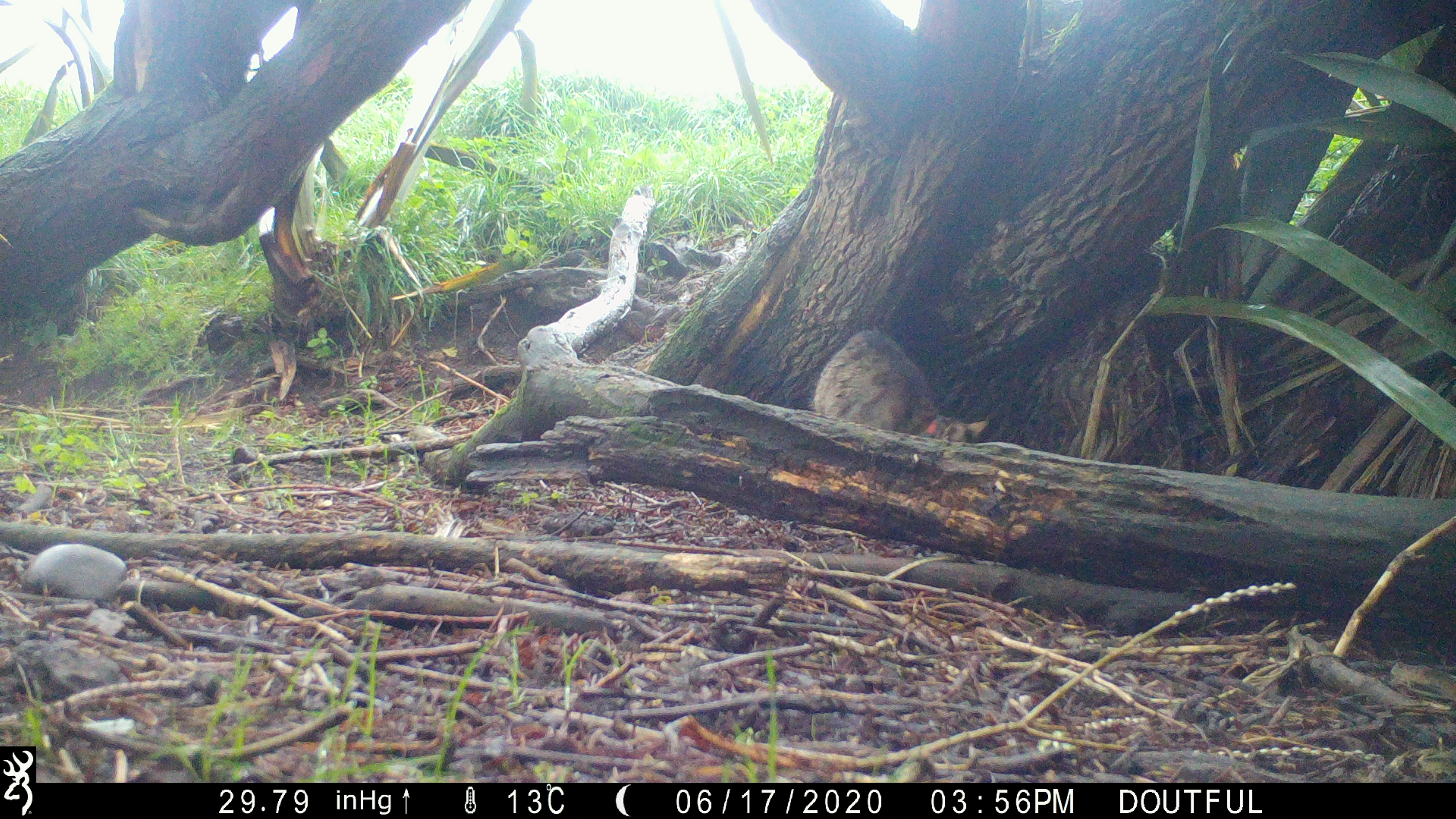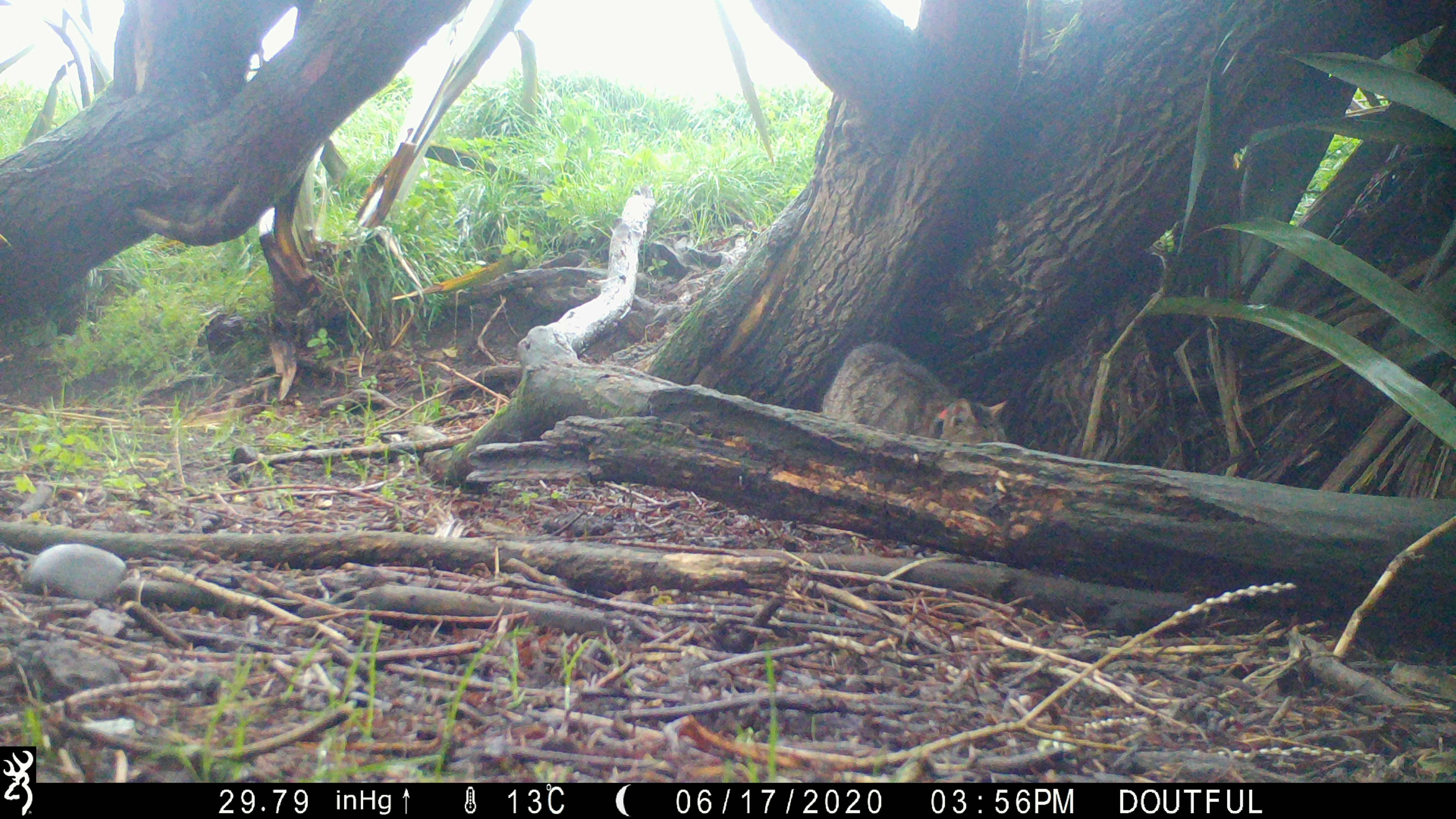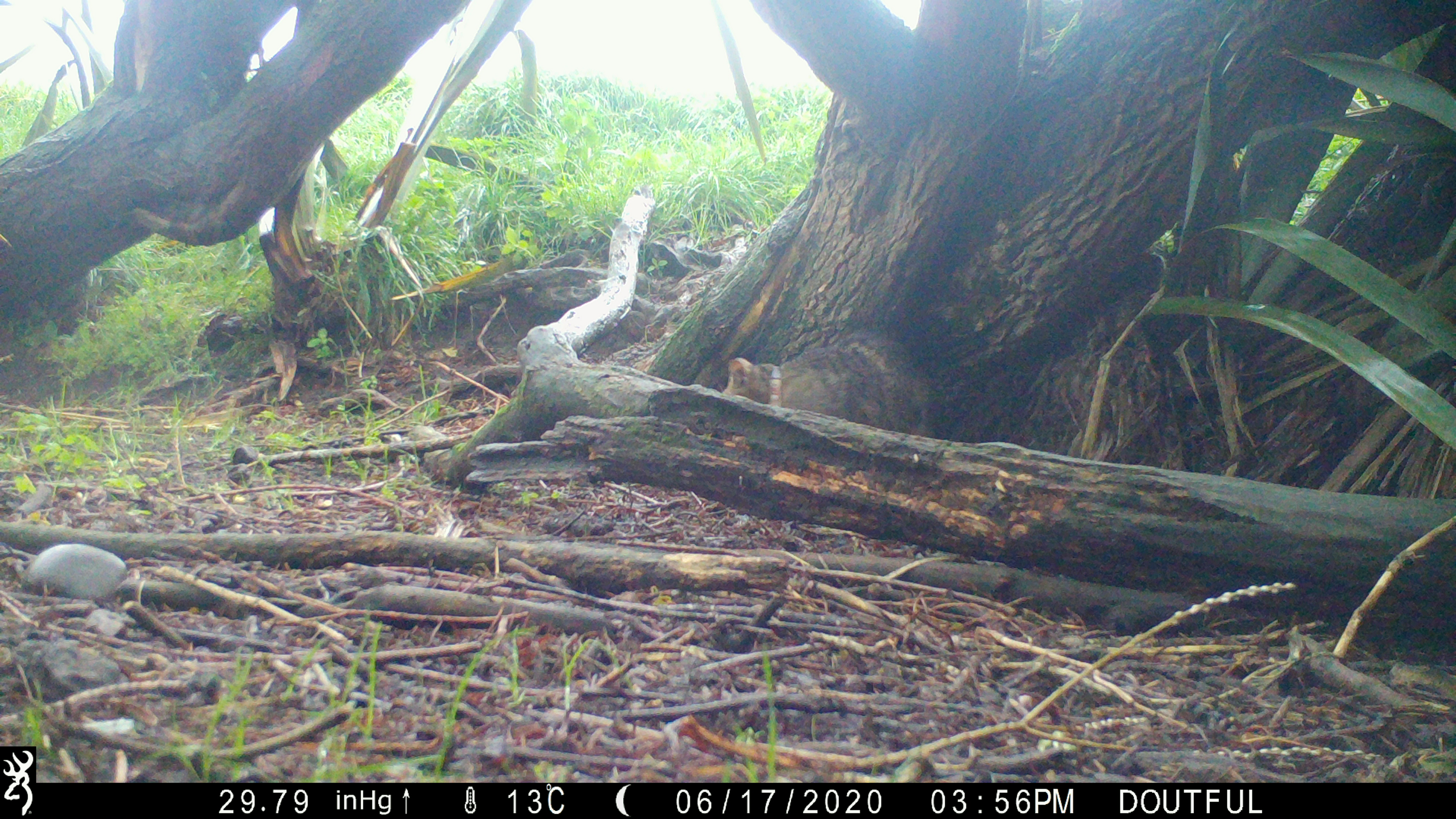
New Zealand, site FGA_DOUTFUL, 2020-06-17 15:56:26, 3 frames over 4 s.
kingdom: Animalia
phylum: Chordata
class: Mammalia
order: Carnivora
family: Felidae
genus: Felis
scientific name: Felis catus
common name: domestic cat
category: cat